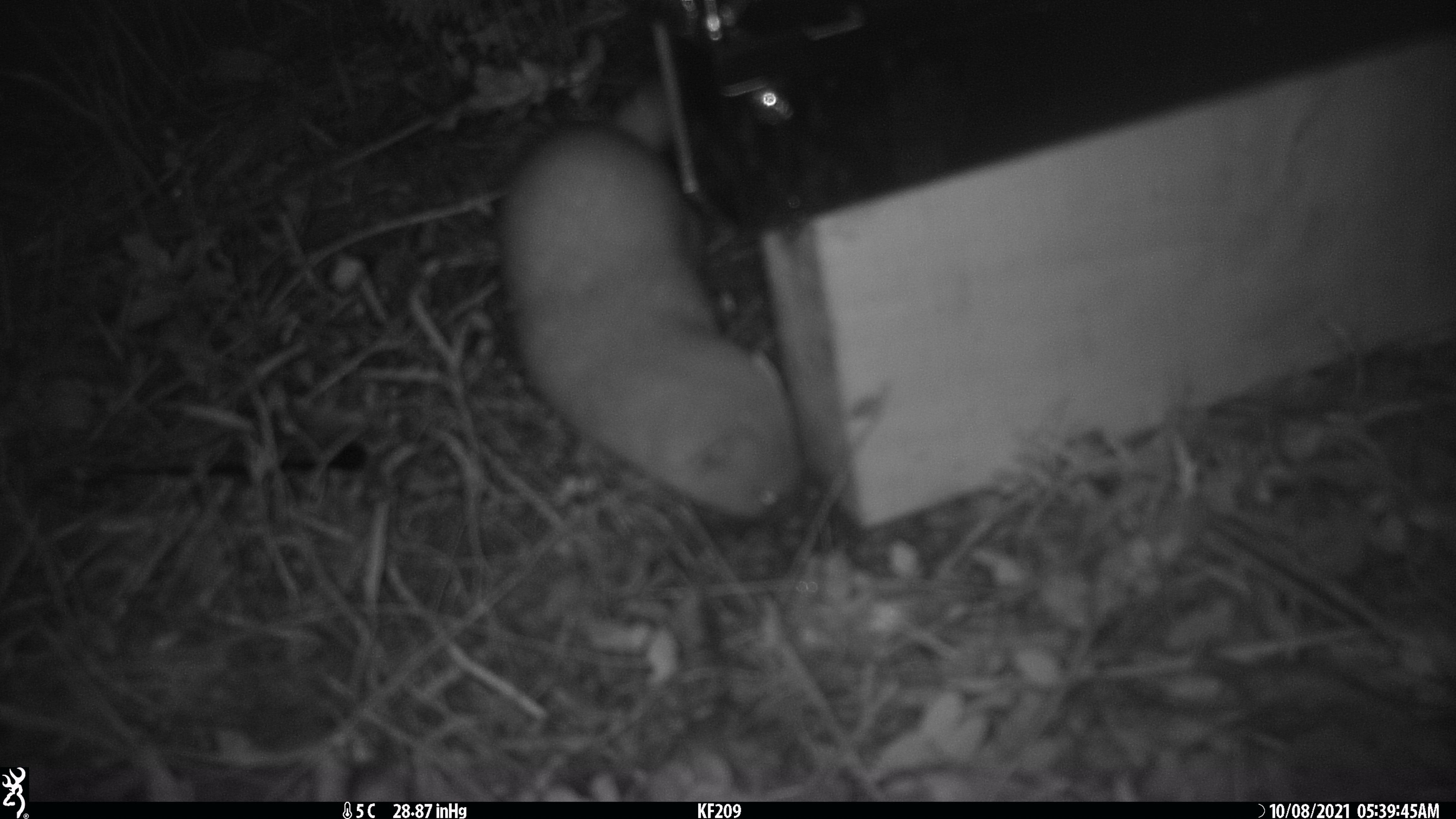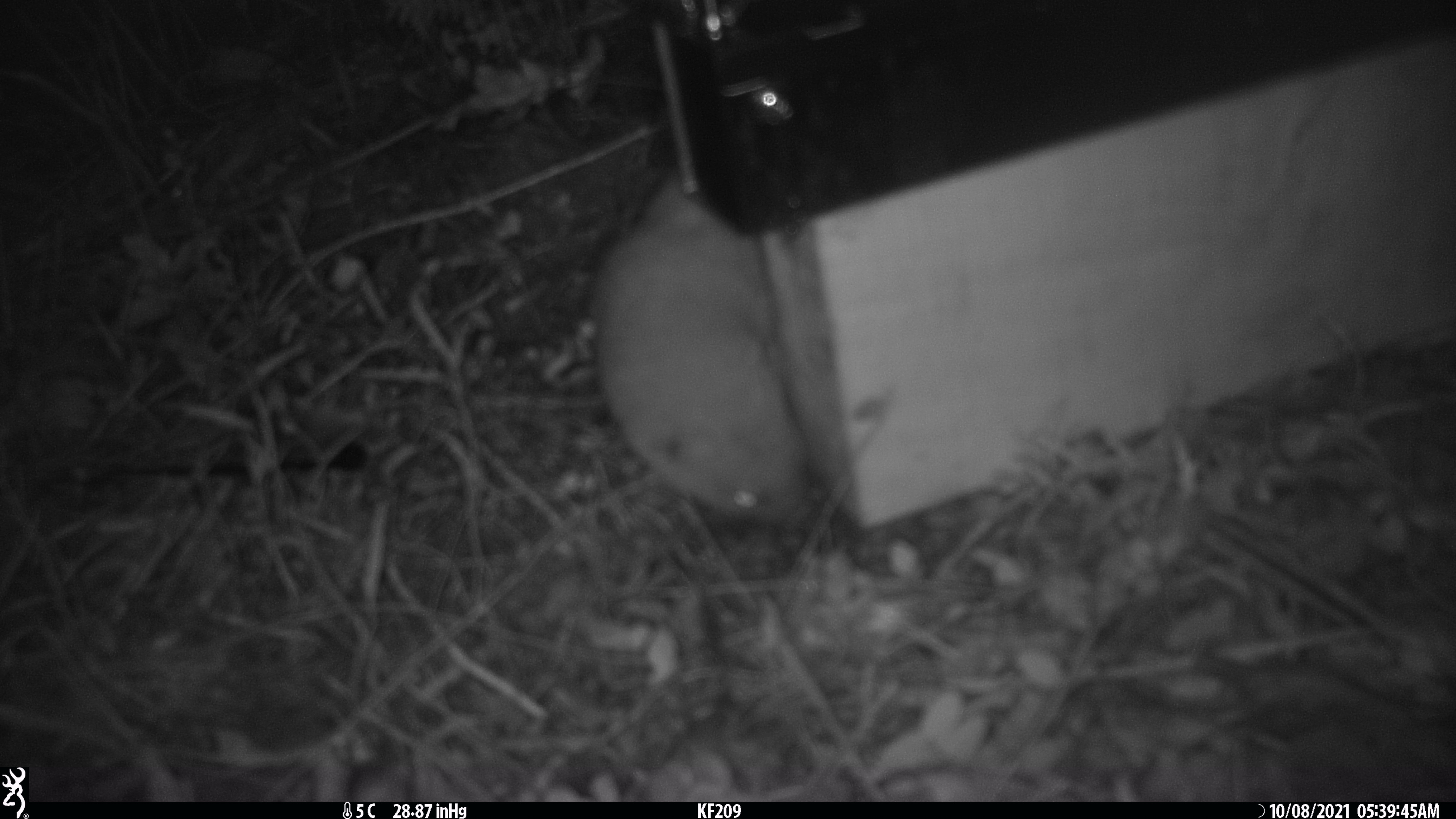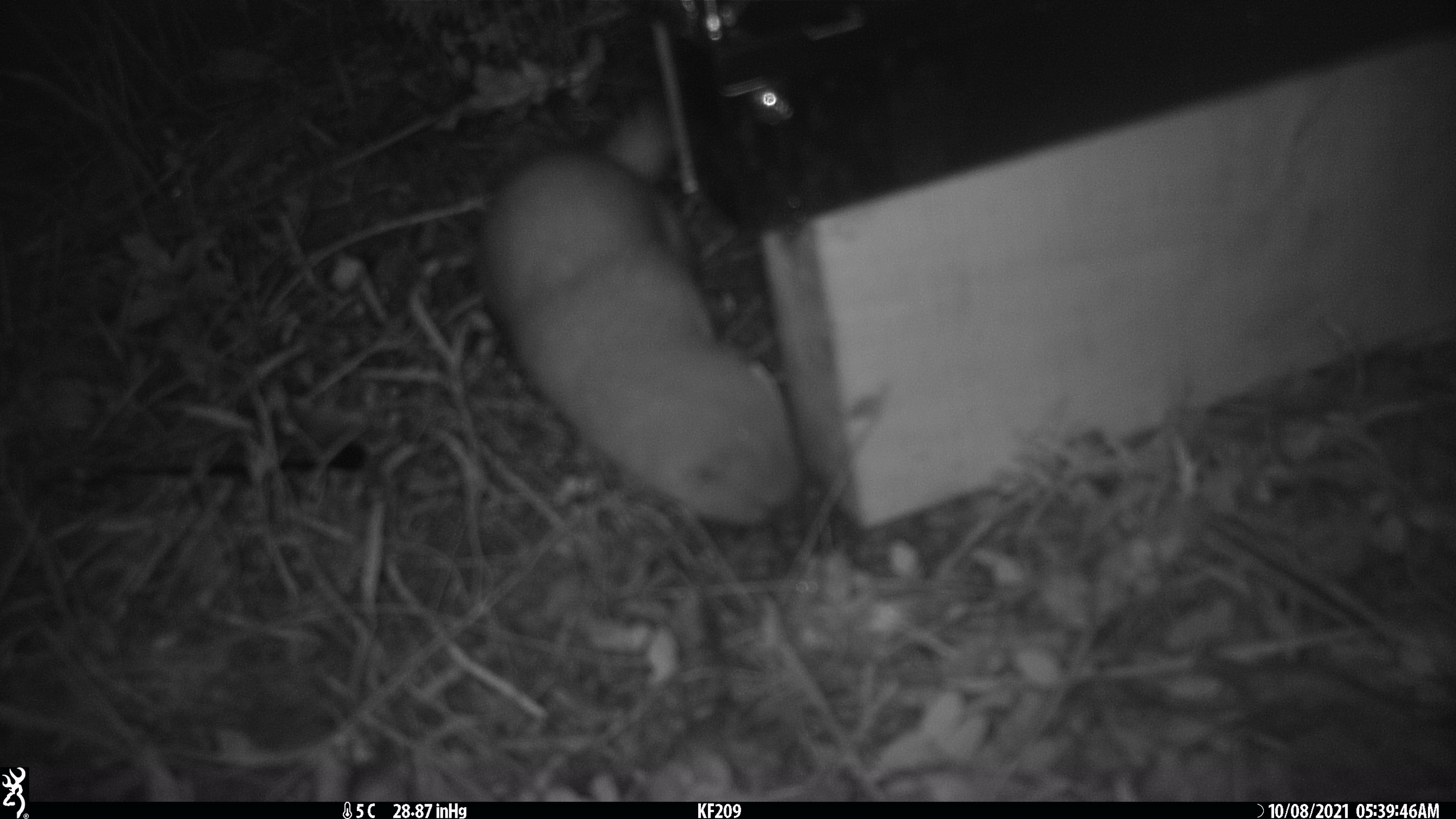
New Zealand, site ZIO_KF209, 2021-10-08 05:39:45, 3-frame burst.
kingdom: Animalia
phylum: Chordata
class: Mammalia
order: Carnivora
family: Mustelidae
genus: Mustela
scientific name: Mustela erminea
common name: stoat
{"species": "stoat (Mustela erminea)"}